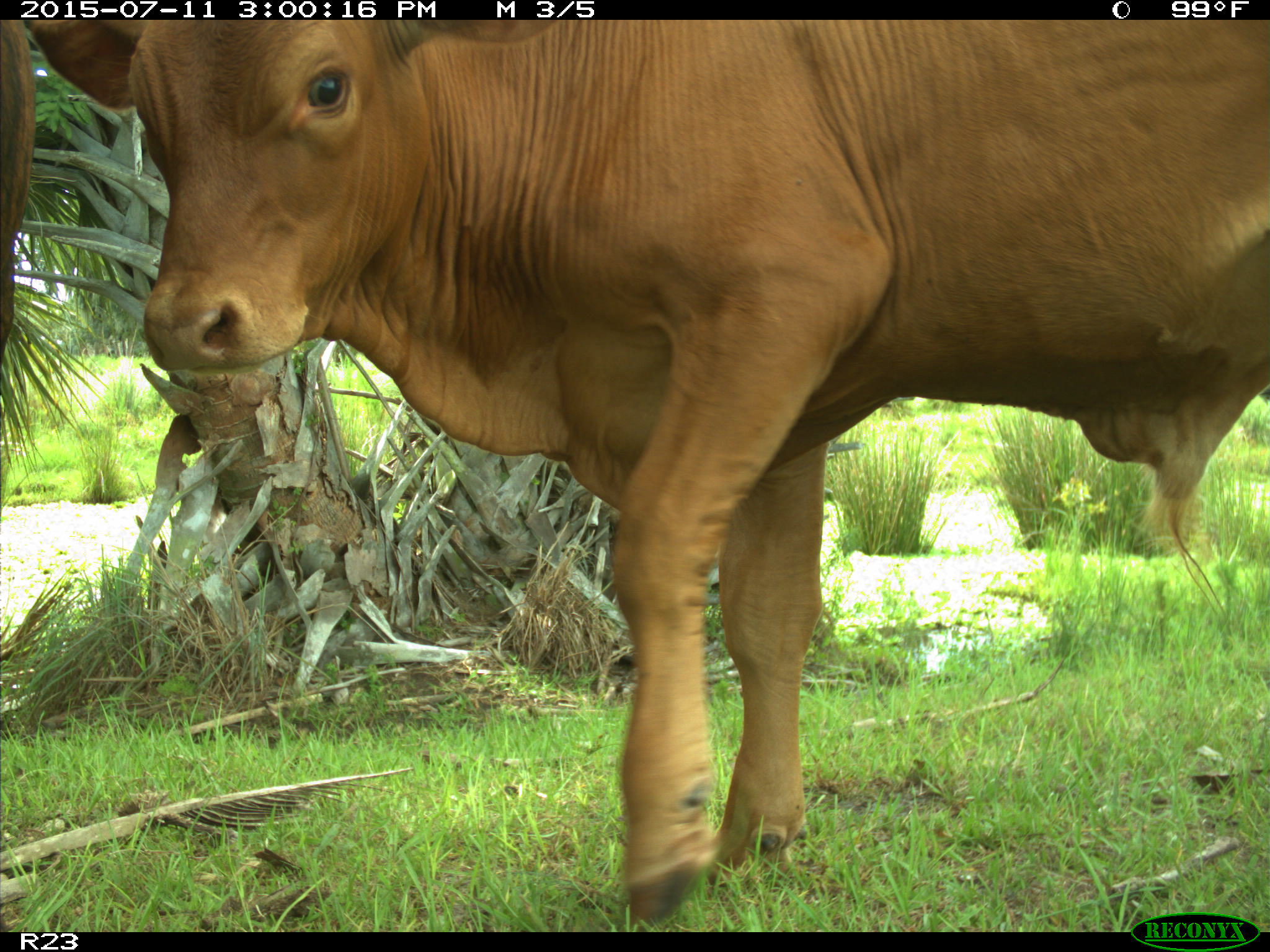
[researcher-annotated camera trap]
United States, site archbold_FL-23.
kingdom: Animalia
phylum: Chordata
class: Mammalia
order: Artiodactyla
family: Bovidae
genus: Bos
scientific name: Bos taurus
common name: domestic cow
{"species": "Bos taurus (domestic cow)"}